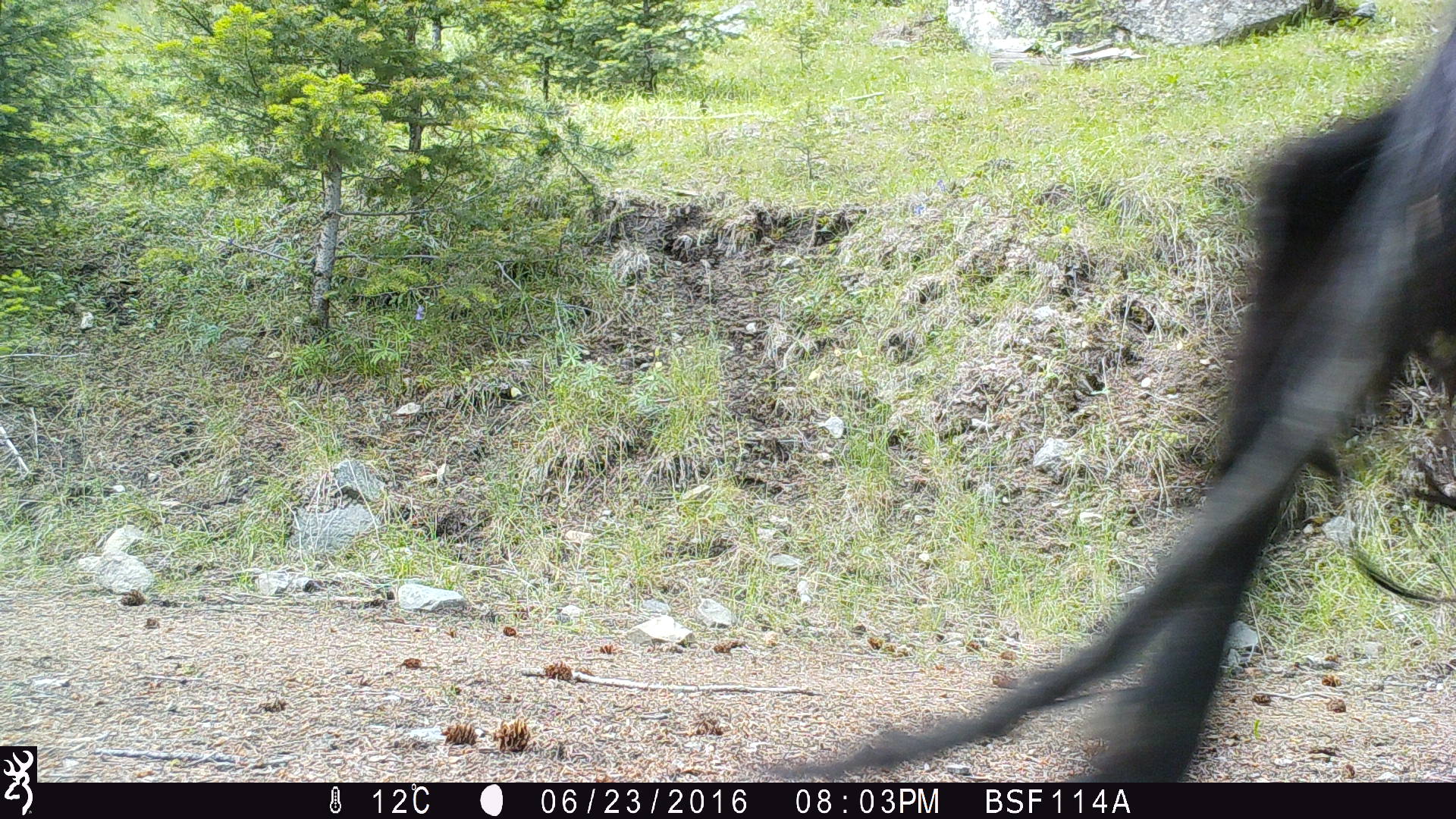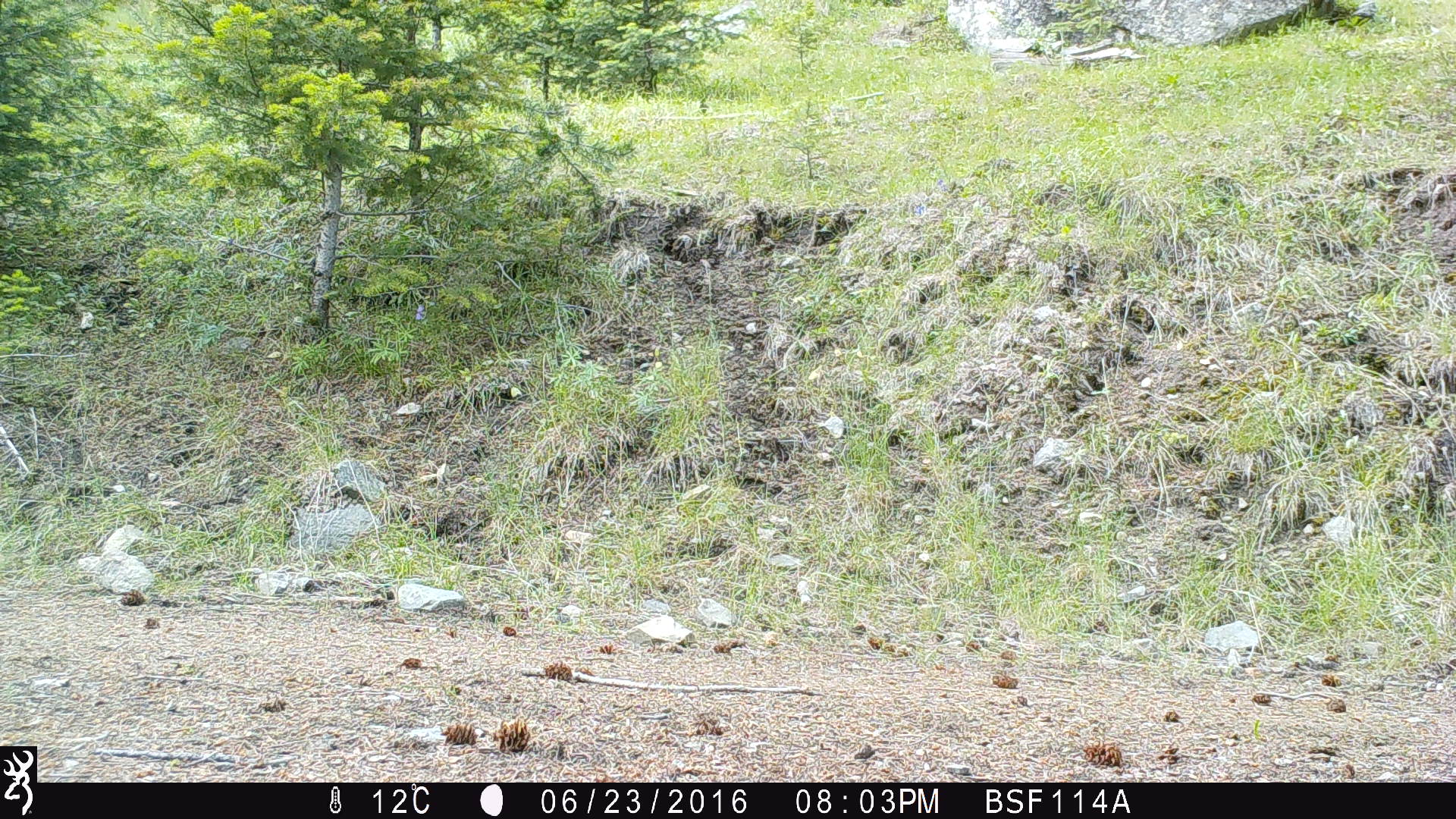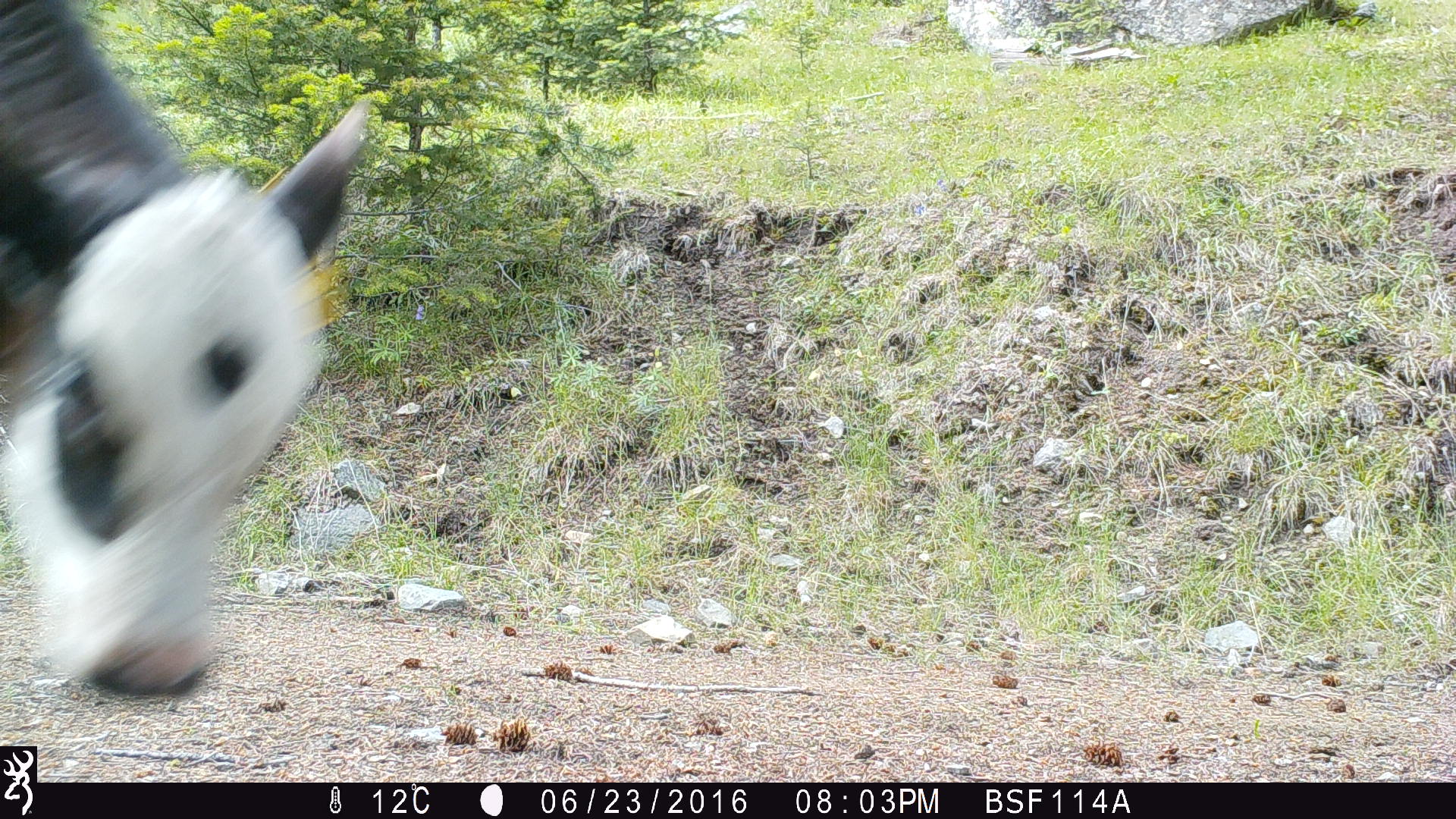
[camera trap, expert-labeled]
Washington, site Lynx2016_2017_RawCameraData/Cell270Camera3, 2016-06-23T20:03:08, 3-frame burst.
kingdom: Animalia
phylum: Chordata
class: Mammalia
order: Artiodactyla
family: Bovidae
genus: Bos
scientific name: Bos taurus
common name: domestic cattle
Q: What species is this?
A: Domestic cattle (Bos taurus).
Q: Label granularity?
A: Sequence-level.